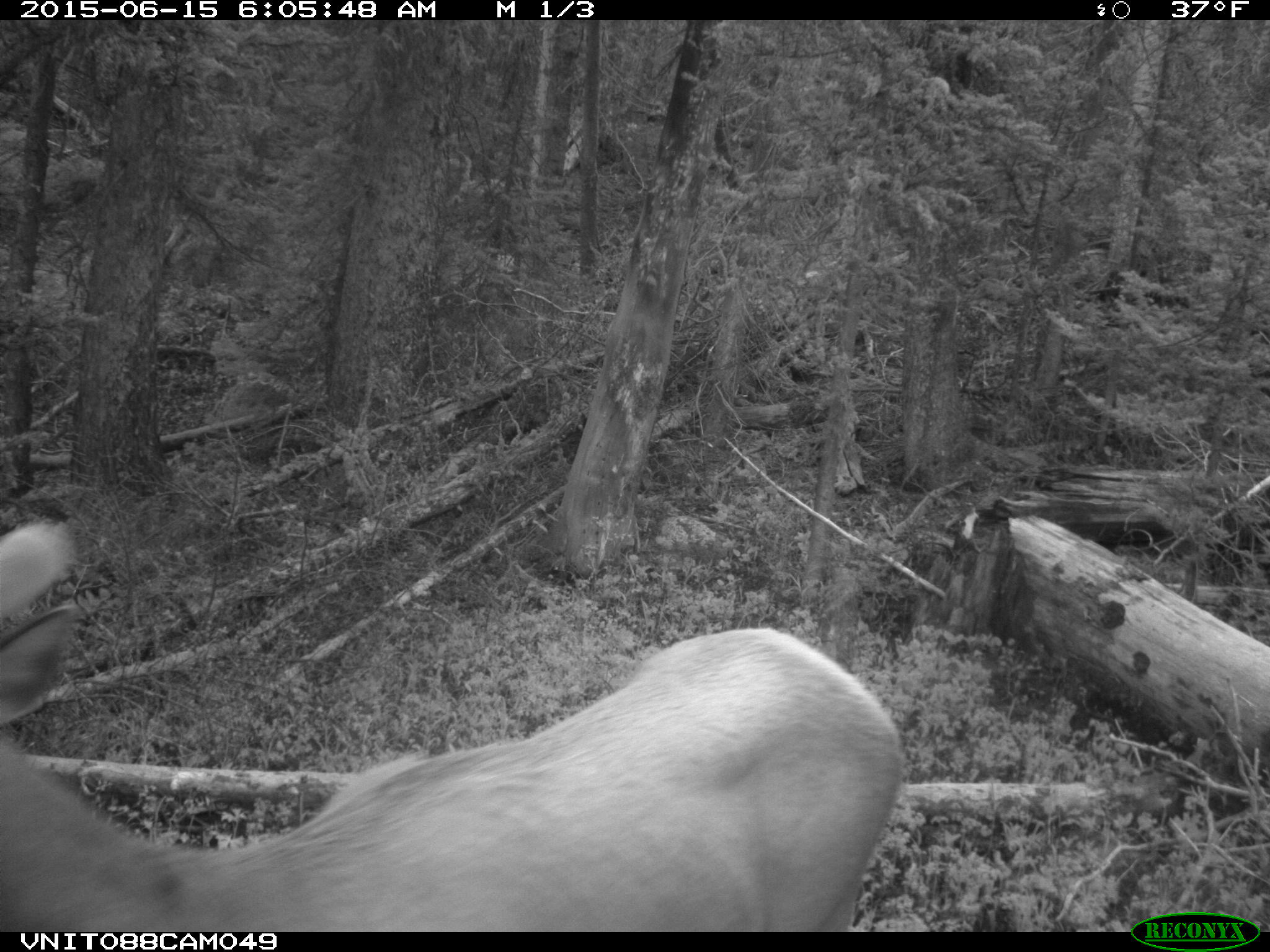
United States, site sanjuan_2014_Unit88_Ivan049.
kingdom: Animalia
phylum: Chordata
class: Mammalia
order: Artiodactyla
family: Cervidae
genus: Cervus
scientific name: Cervus elaphus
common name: red deer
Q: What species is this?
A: Cervus elaphus (red deer).